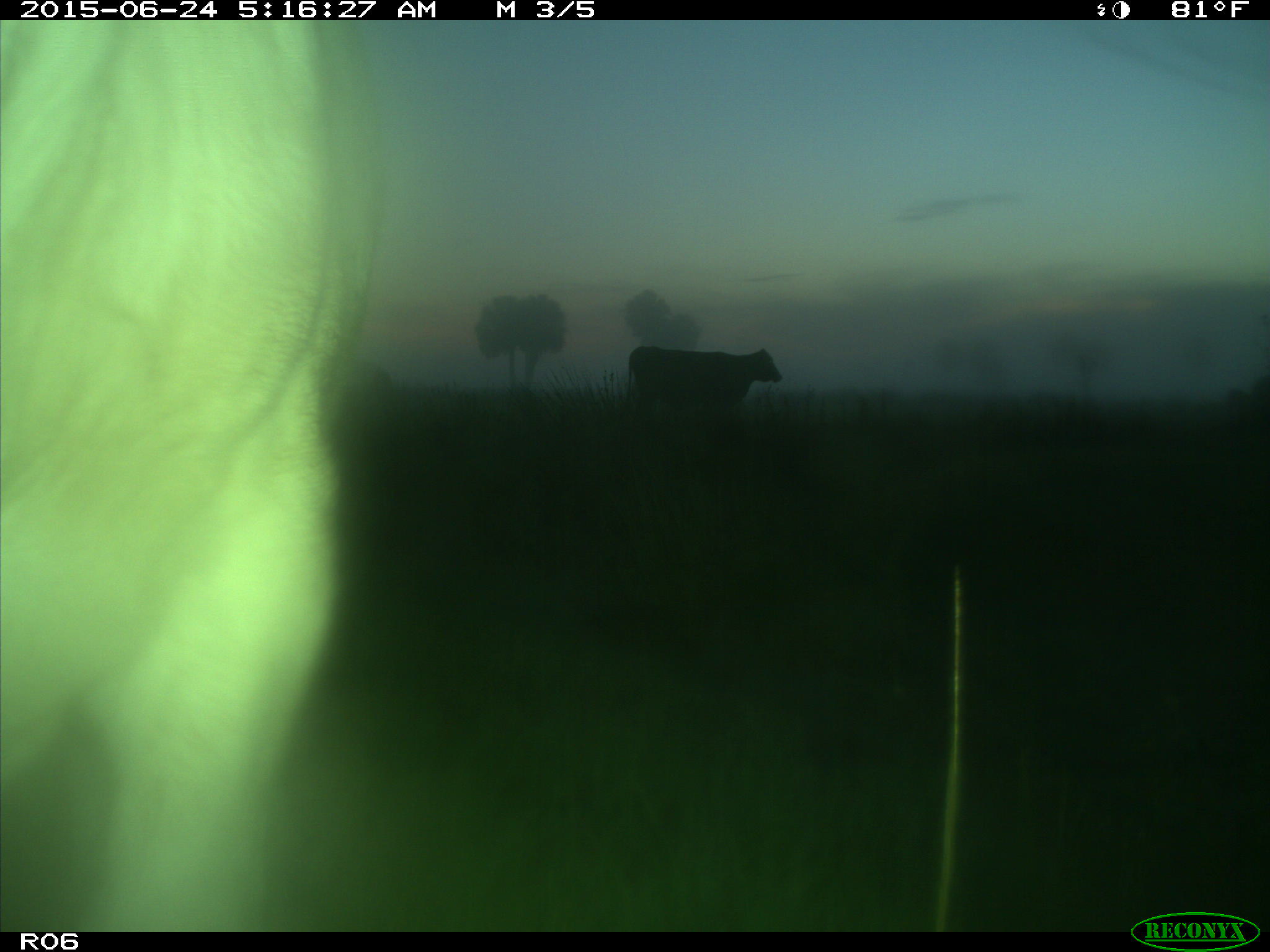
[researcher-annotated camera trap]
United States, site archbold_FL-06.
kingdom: Animalia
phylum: Chordata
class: Mammalia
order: Artiodactyla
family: Bovidae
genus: Bos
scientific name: Bos taurus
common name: domestic cow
Bos taurus (domestic cow).